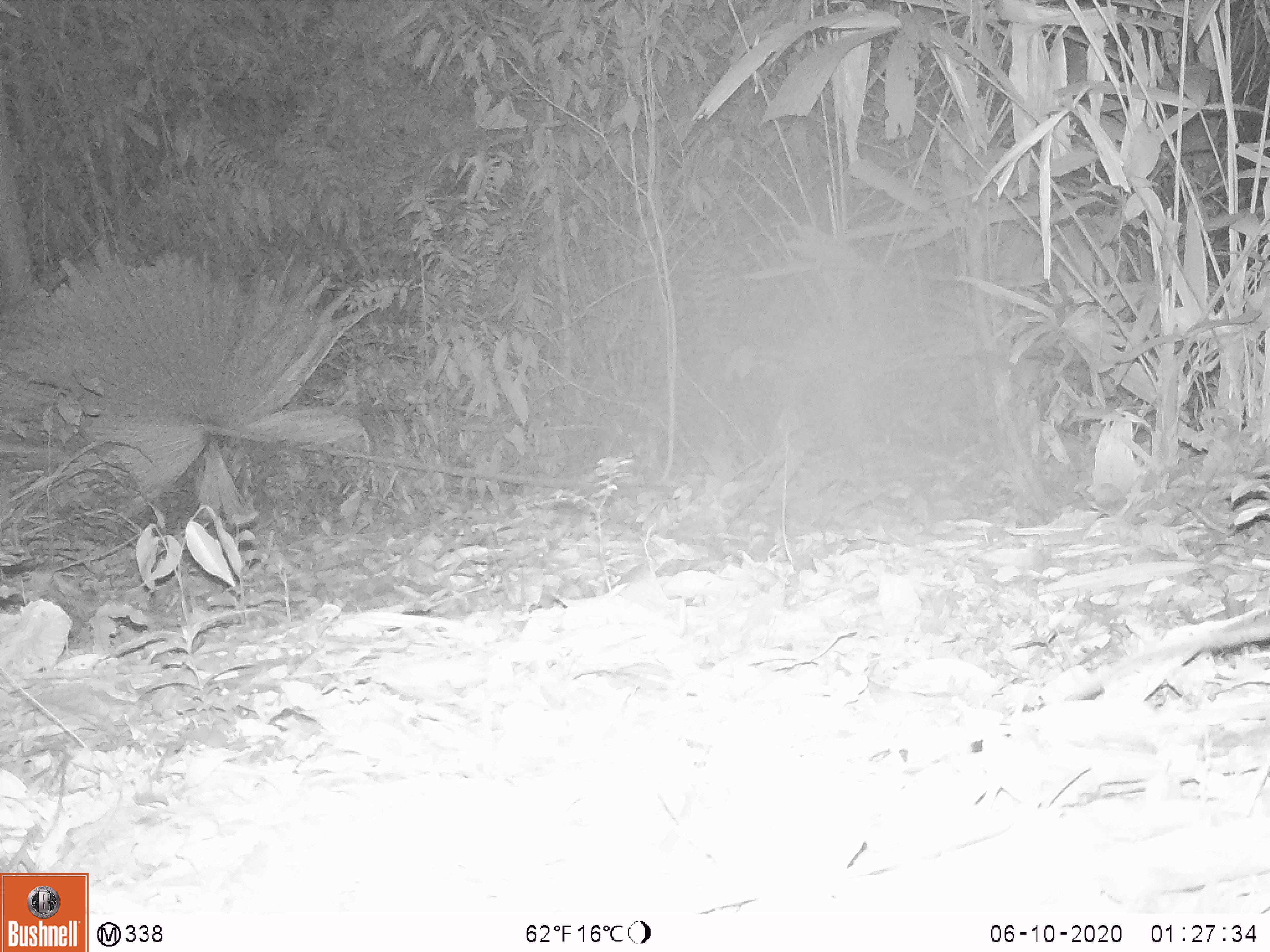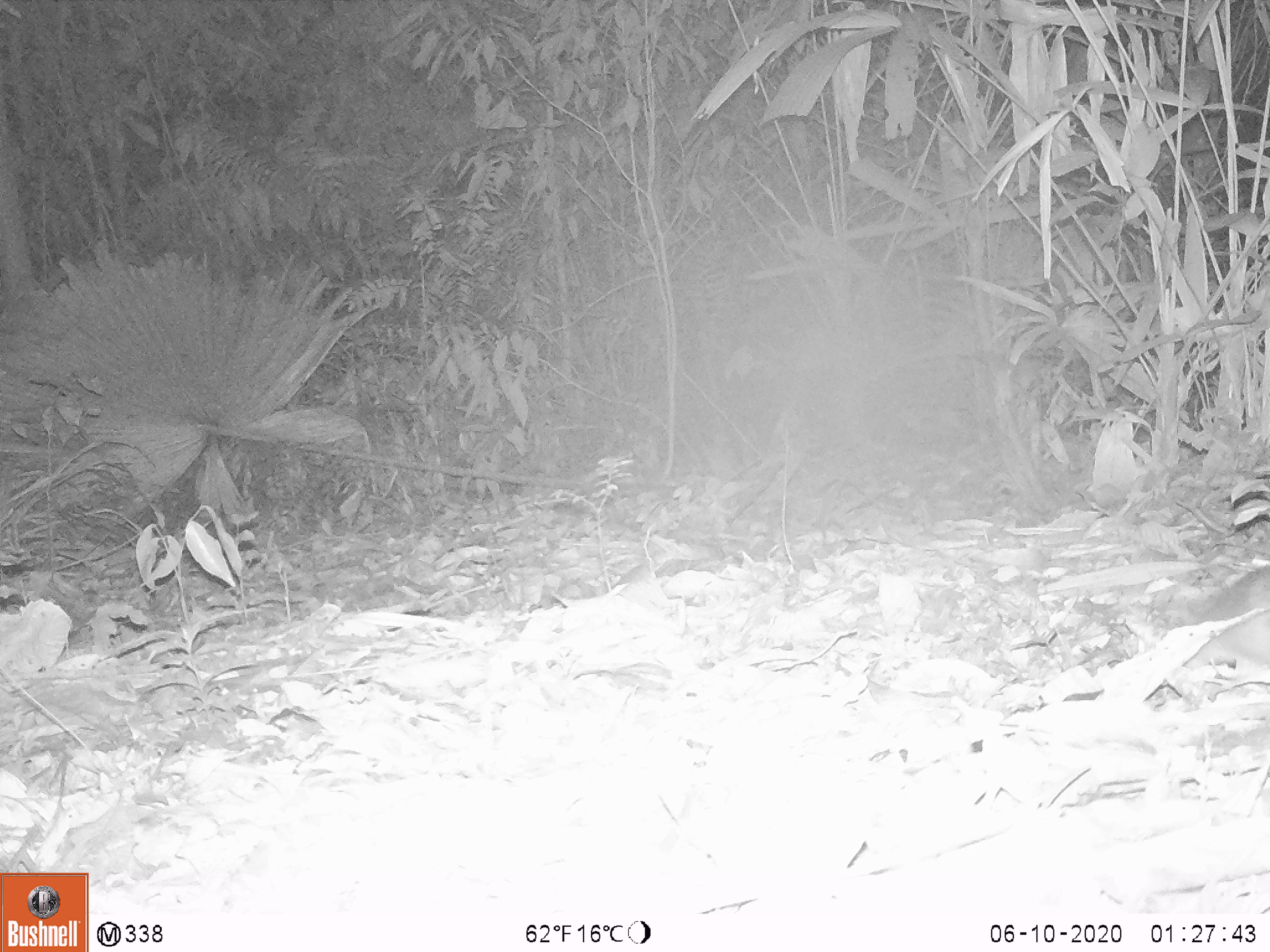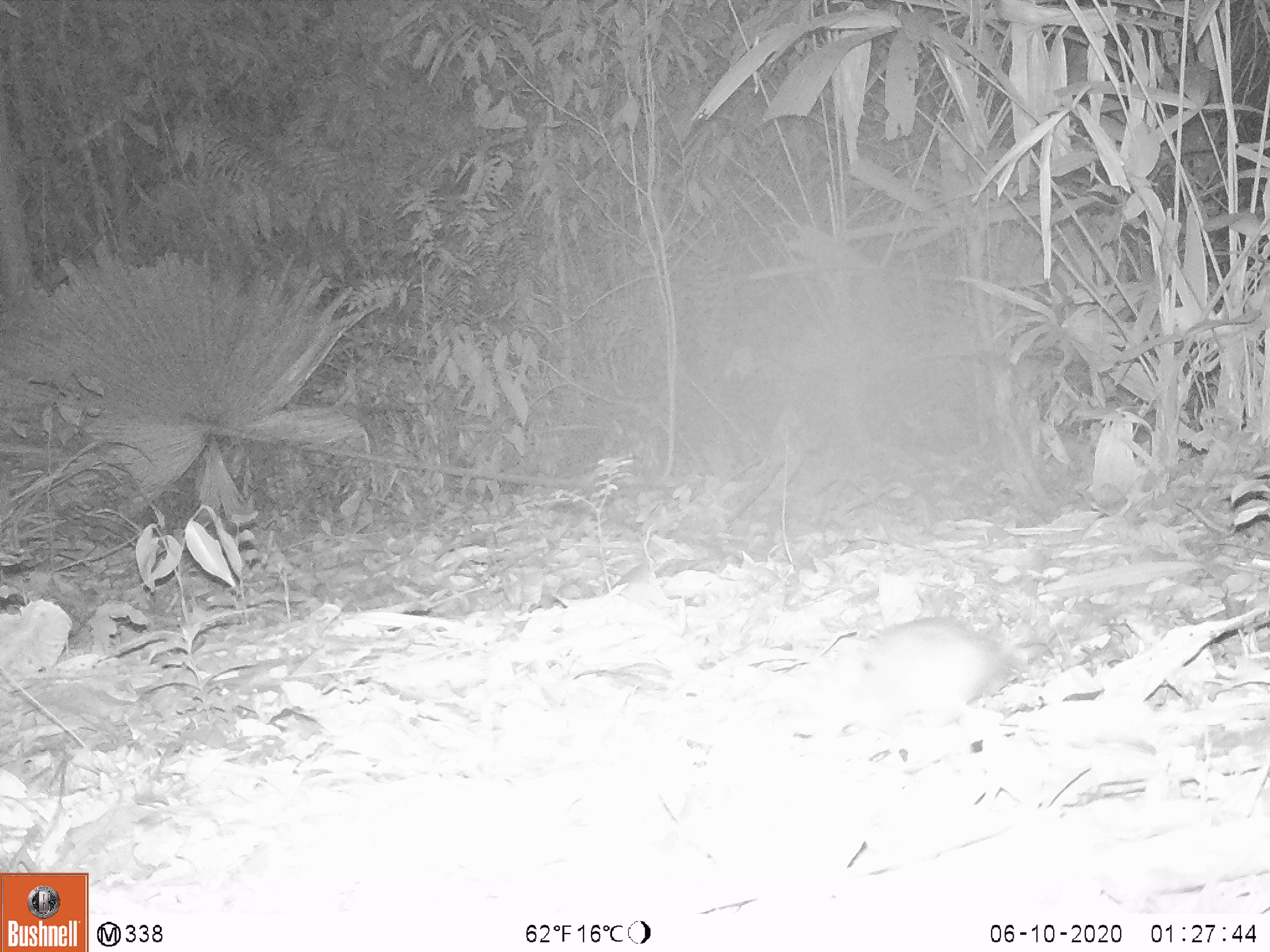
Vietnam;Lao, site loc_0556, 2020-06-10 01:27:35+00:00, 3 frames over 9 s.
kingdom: Animalia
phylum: Chordata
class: Mammalia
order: Rodentia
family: Muridae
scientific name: Muridae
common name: old-world mice and rats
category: unidentified murid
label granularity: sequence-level